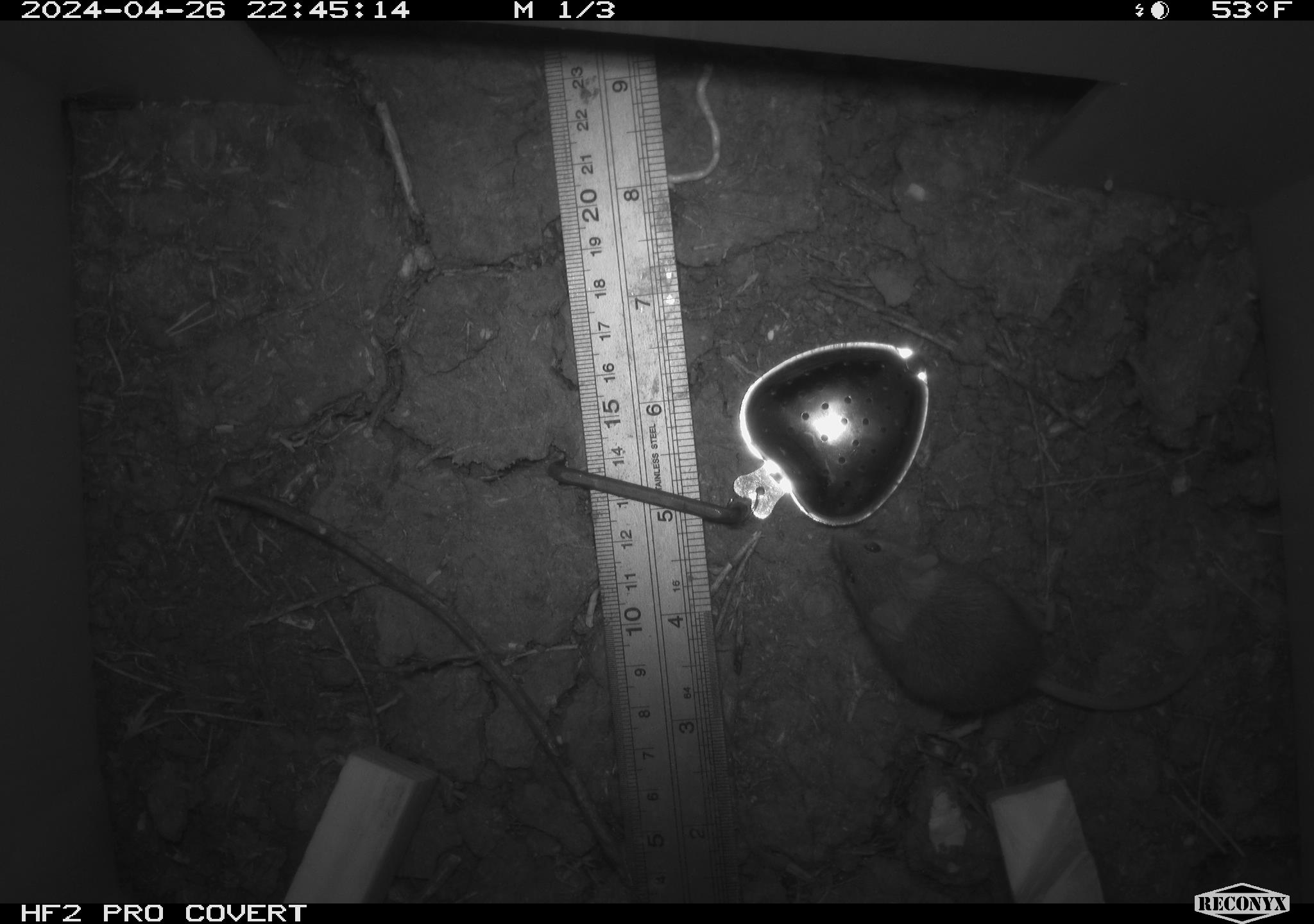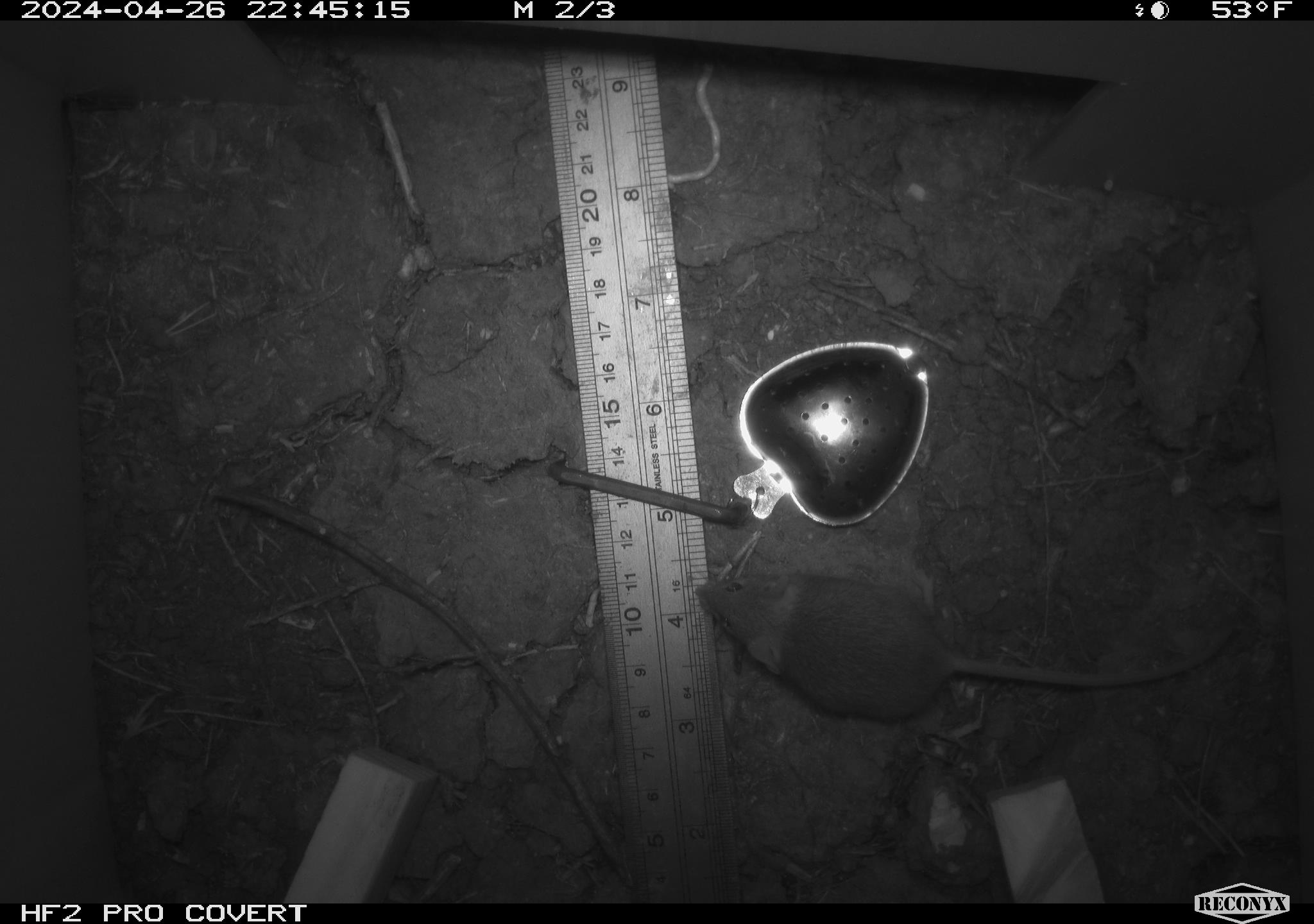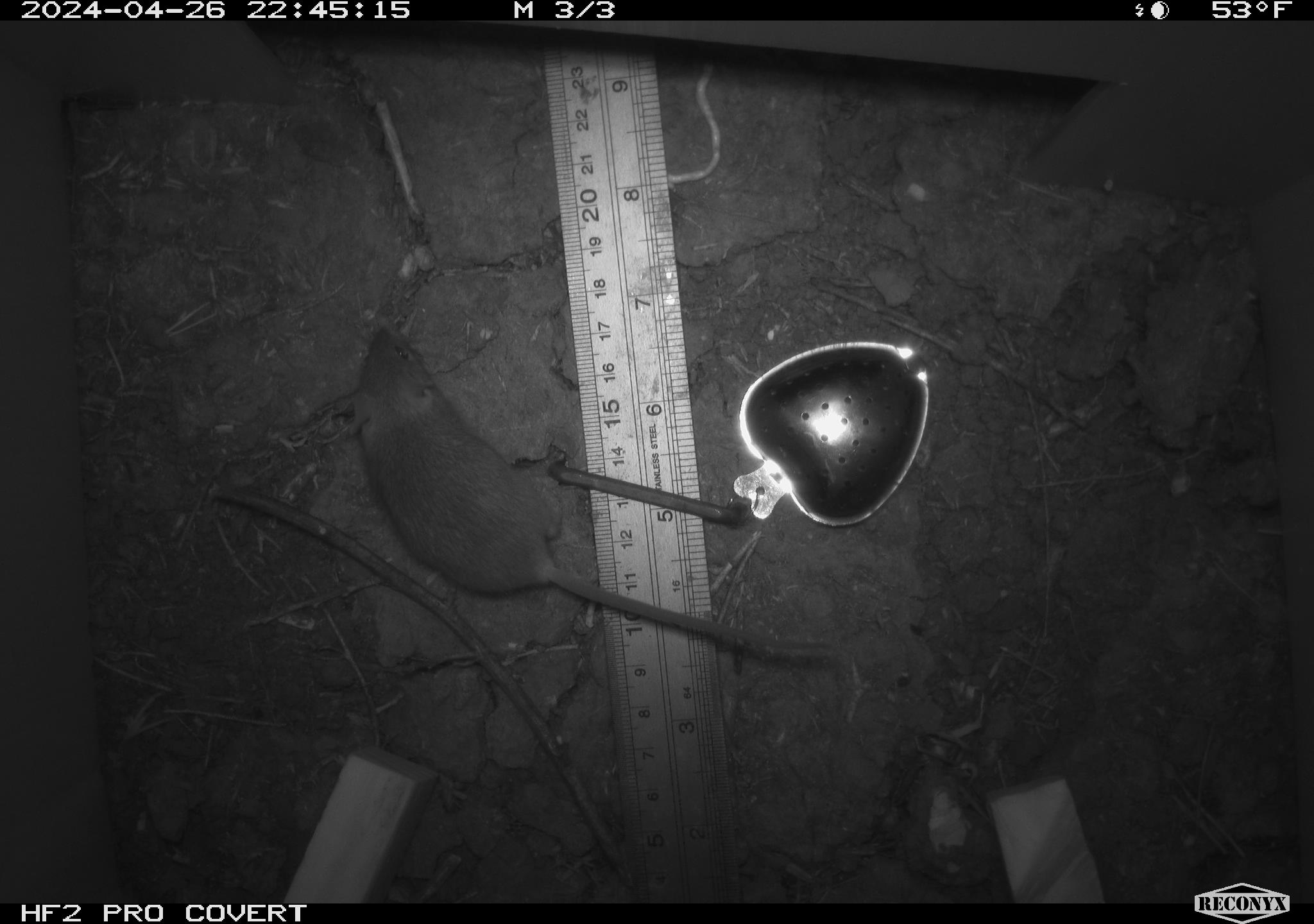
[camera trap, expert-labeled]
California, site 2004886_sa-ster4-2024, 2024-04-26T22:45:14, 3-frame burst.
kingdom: Animalia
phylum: Chordata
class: Mammalia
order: Rodentia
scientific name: Rodentia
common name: mouse species